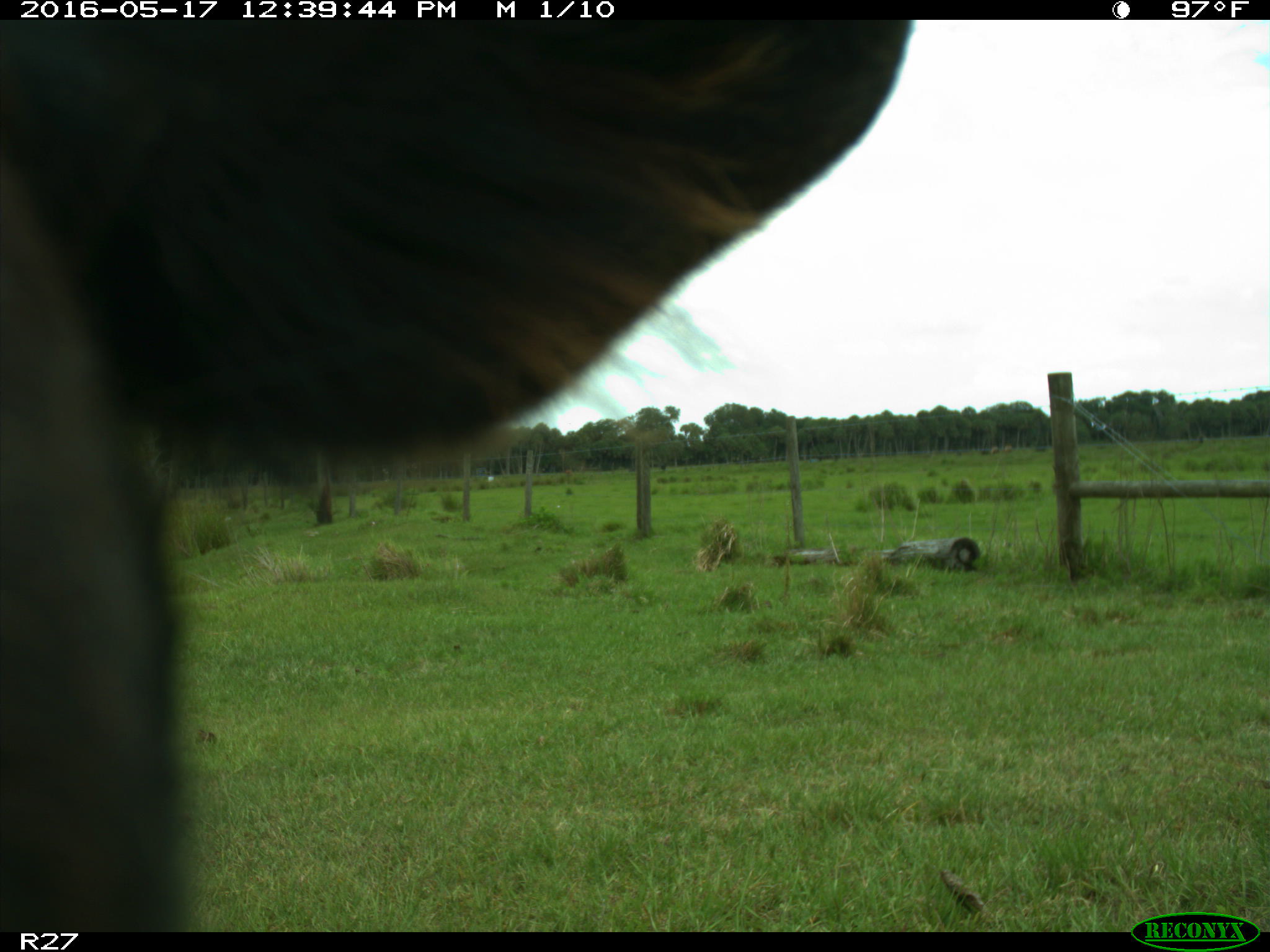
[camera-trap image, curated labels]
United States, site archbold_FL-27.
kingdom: Animalia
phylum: Chordata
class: Mammalia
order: Artiodactyla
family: Bovidae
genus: Bos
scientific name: Bos taurus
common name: domestic cow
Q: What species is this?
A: Bos taurus (domestic cow).